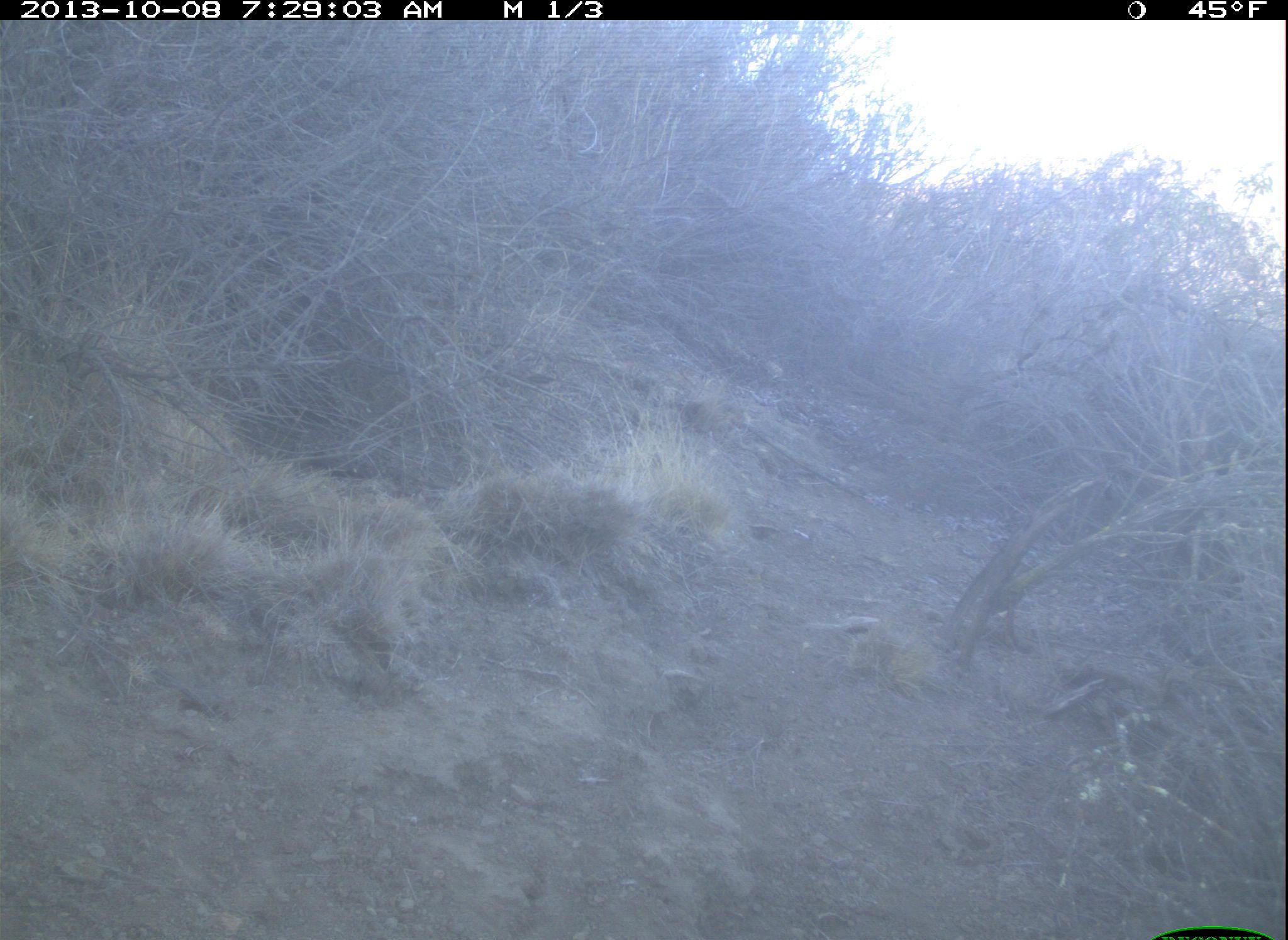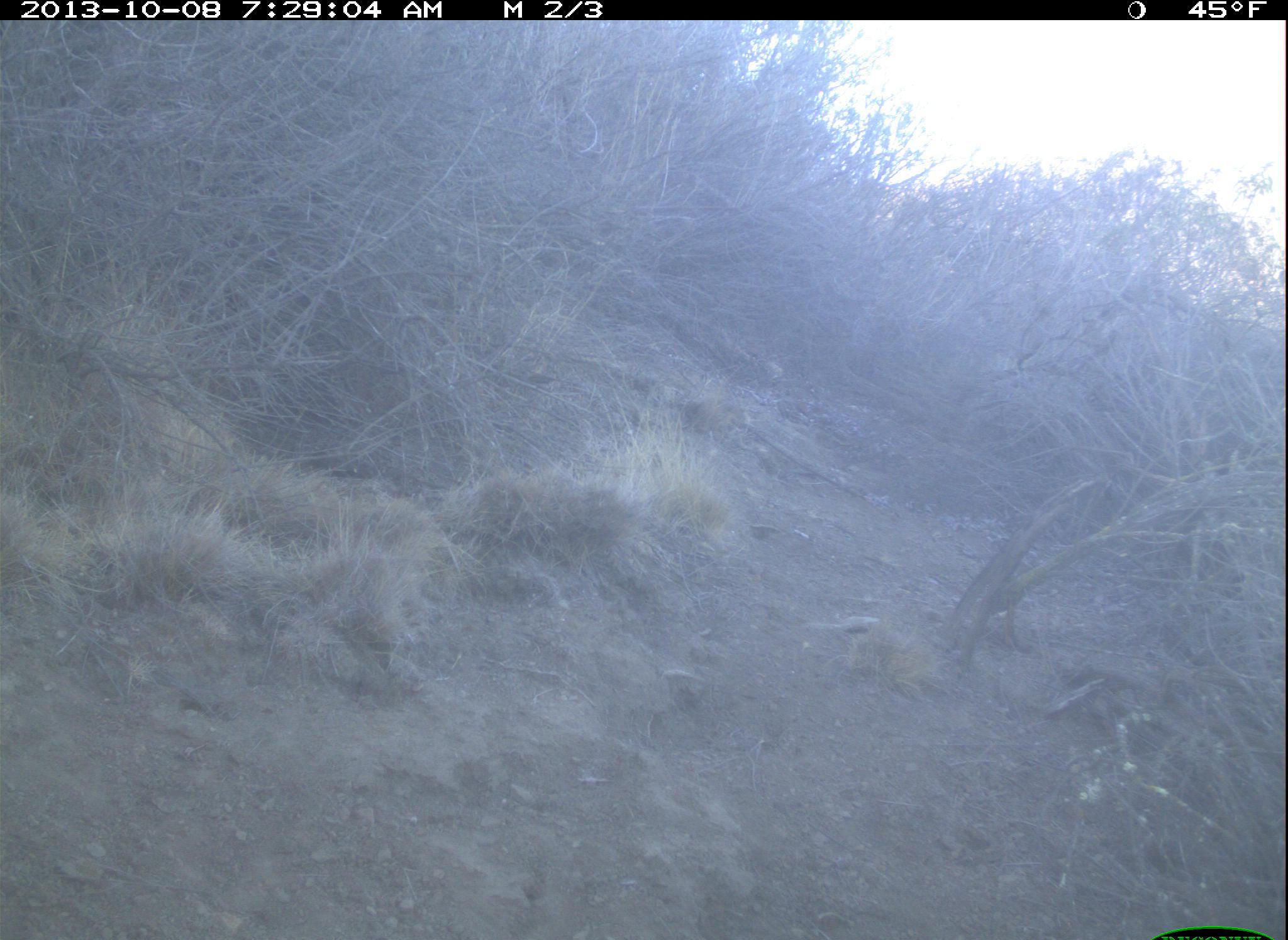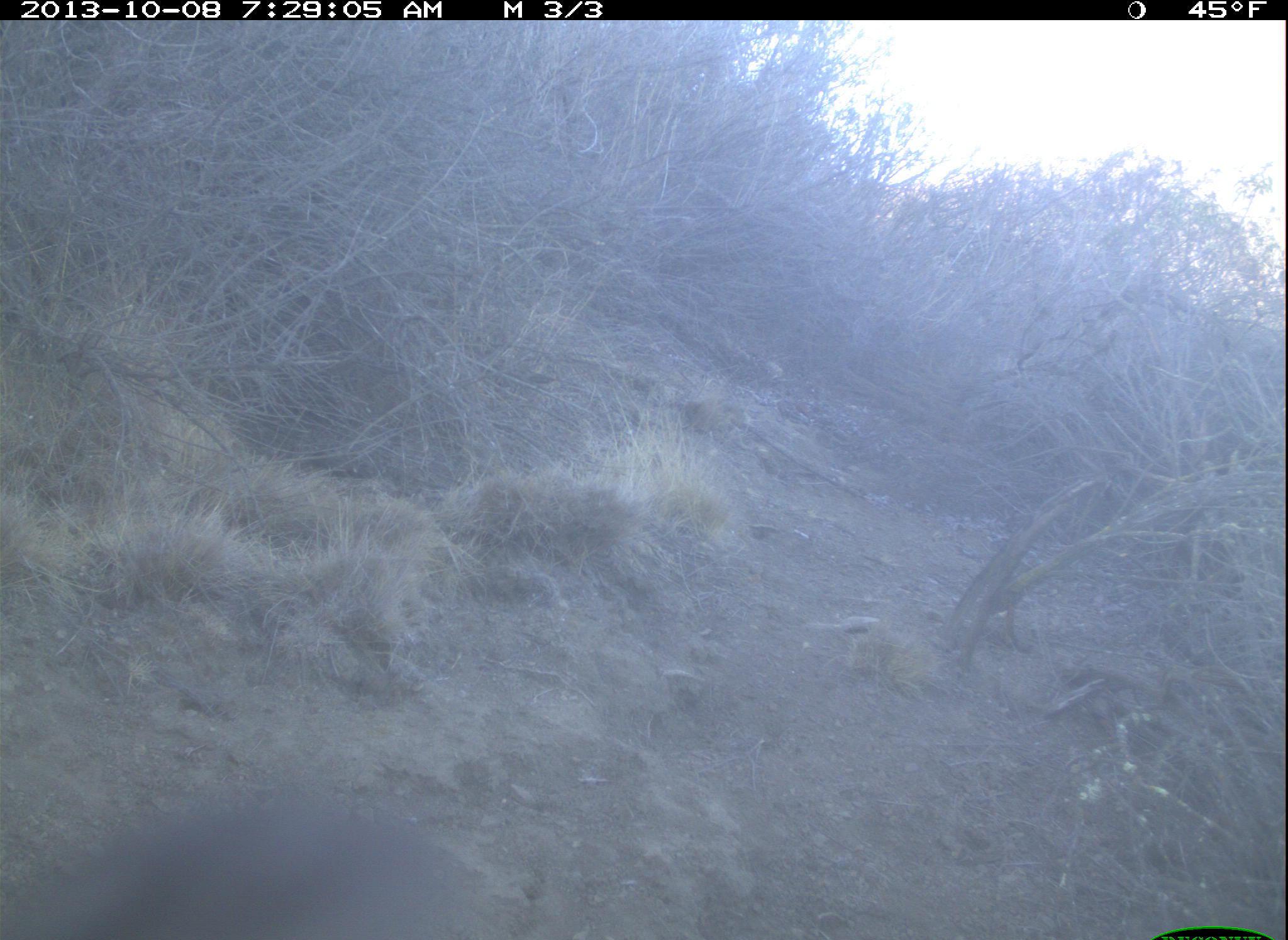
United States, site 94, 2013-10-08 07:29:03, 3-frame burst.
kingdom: Animalia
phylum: Chordata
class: Aves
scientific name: Aves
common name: bird